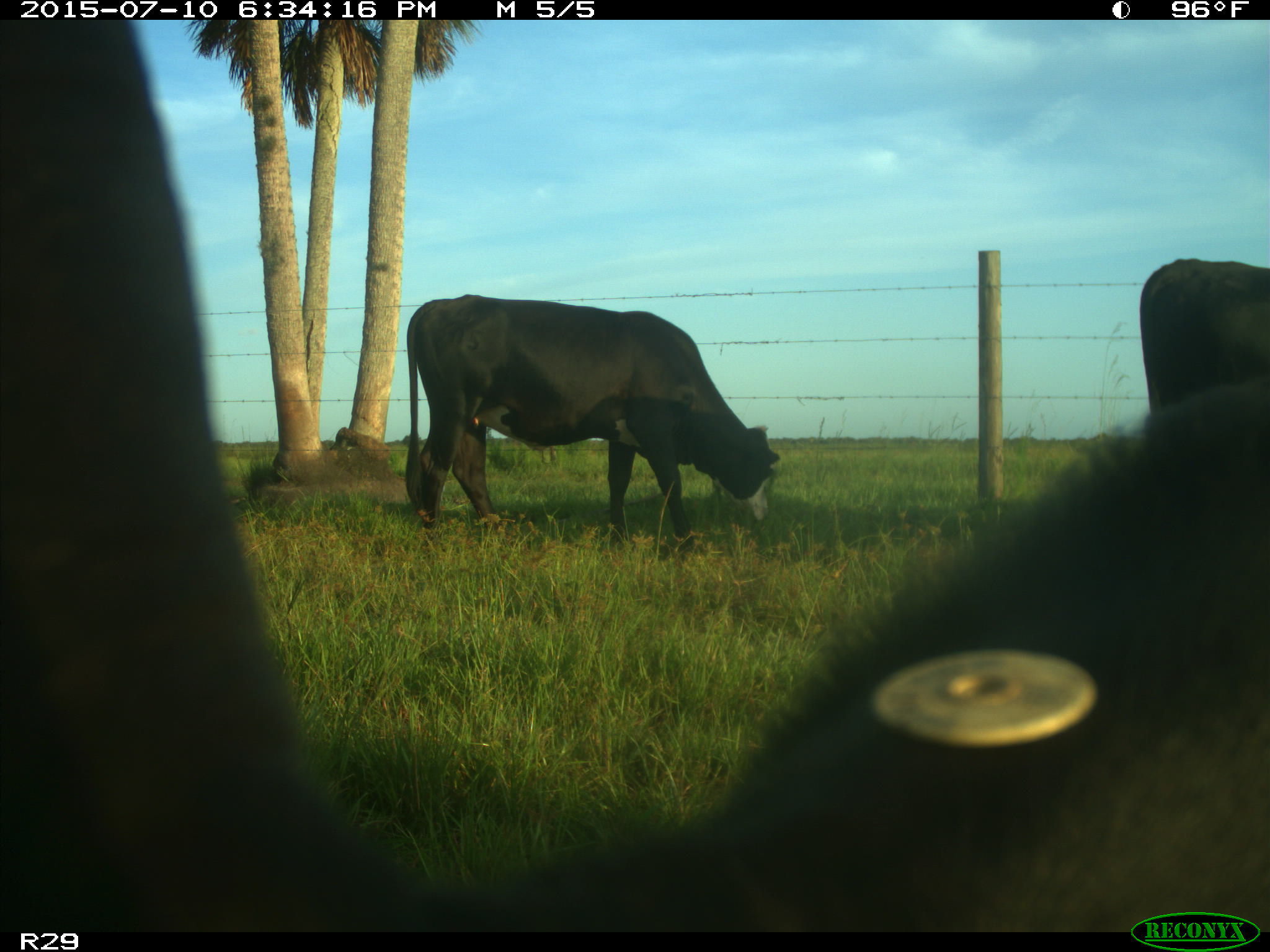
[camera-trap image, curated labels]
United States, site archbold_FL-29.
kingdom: Animalia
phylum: Chordata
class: Mammalia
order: Artiodactyla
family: Bovidae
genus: Bos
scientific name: Bos taurus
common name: domestic cow